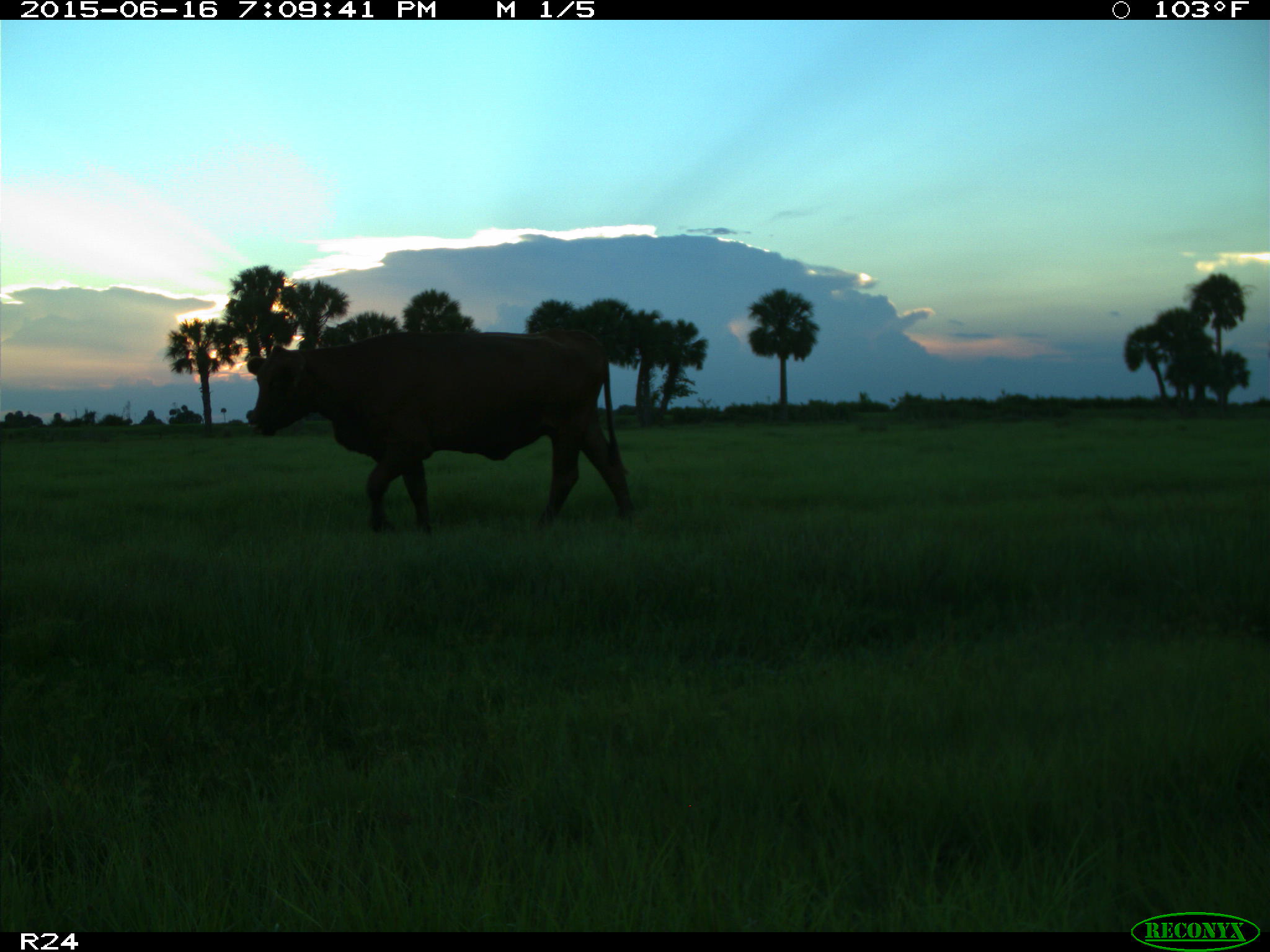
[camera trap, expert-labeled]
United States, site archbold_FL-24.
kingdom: Animalia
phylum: Chordata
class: Mammalia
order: Artiodactyla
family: Bovidae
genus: Bos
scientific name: Bos taurus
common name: domestic cow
Bos taurus (domestic cow).